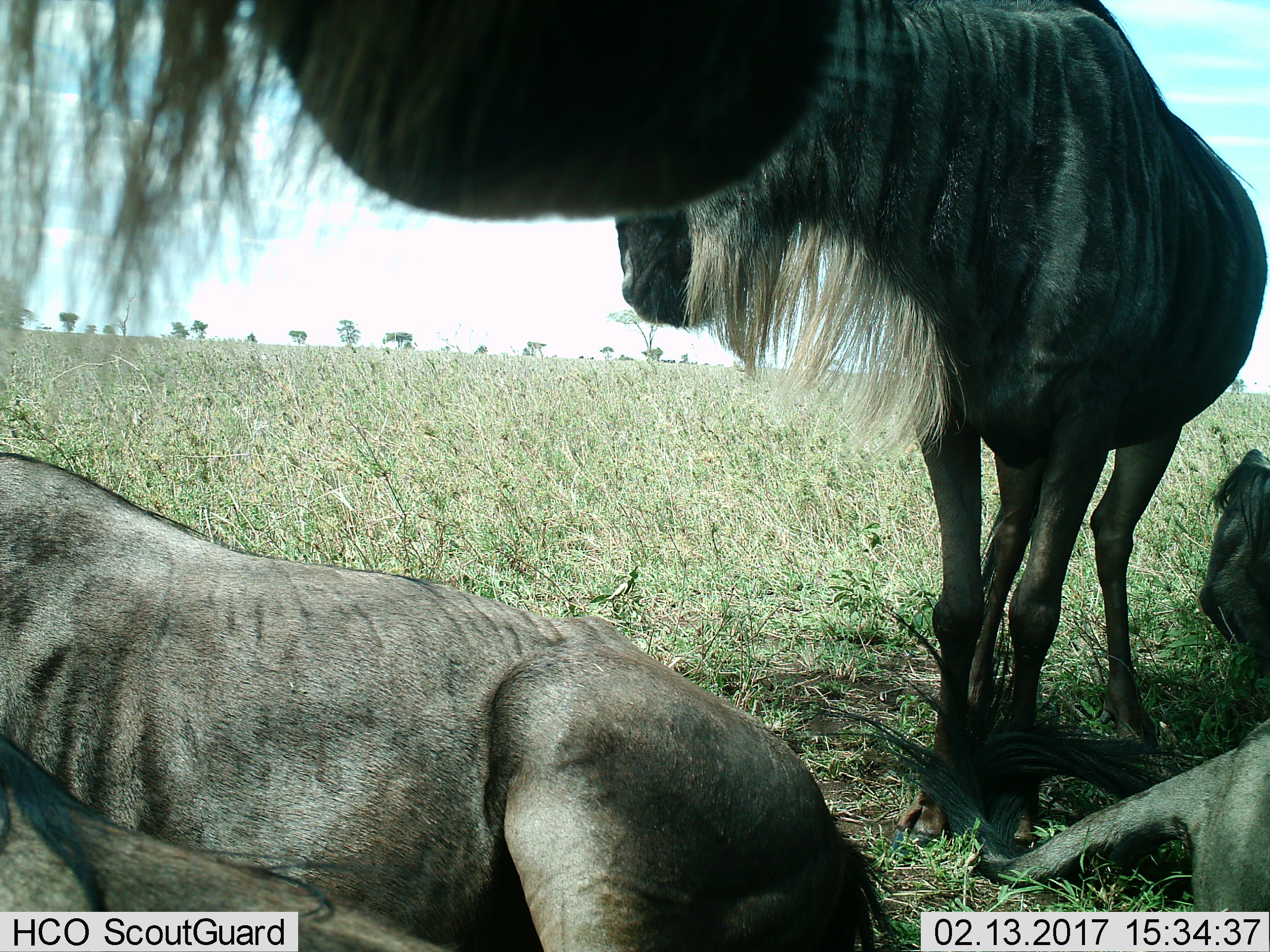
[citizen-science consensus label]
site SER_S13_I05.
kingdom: Animalia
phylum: Chordata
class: Mammalia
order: Artiodactyla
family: Bovidae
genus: Connochaetes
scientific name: Connochaetes taurinus taurinus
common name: blue wildebeest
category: wildebeestblue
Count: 5.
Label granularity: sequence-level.